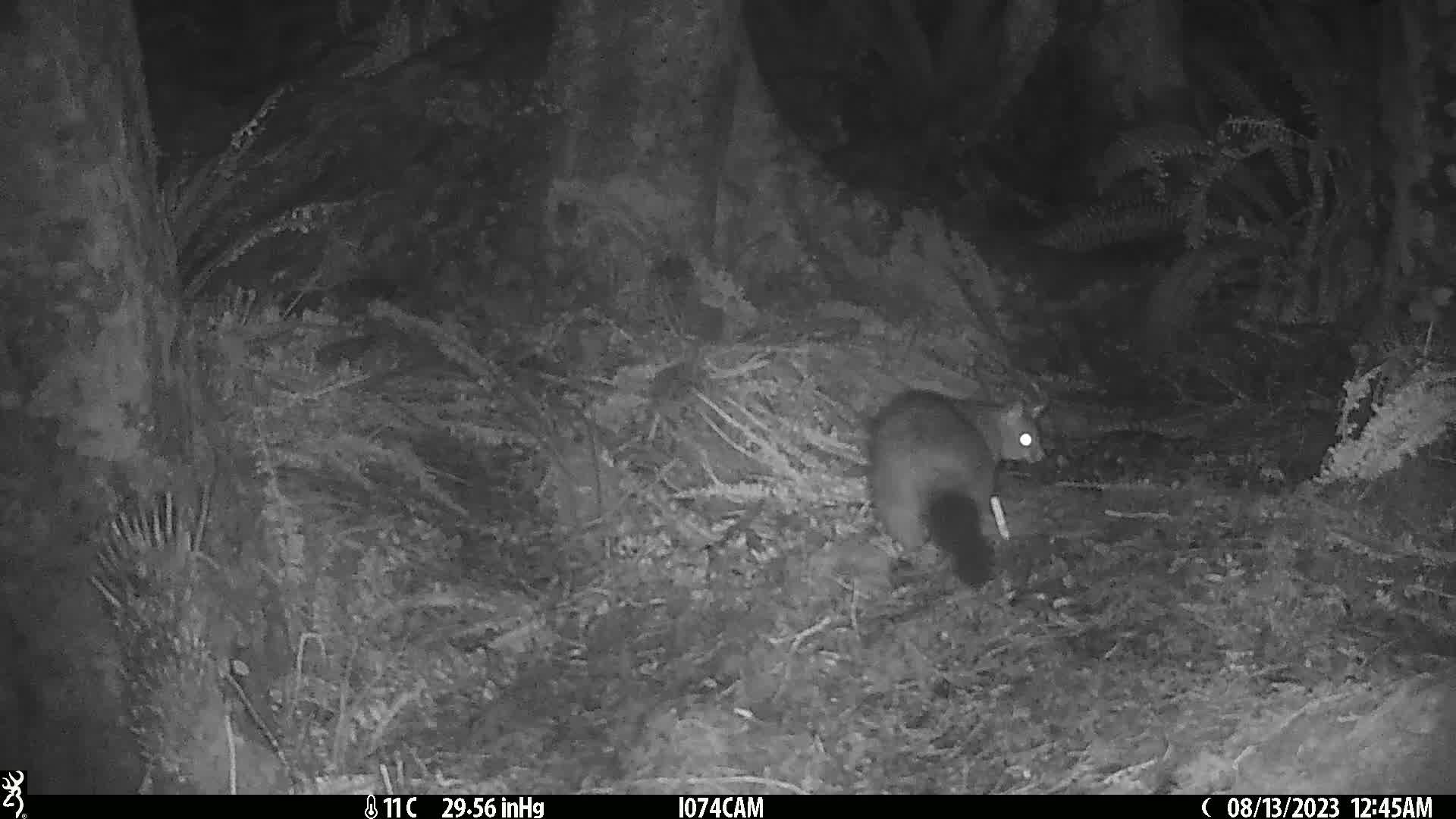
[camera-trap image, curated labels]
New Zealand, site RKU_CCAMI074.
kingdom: Animalia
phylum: Chordata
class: Mammalia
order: Diprotodontia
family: Phalangeridae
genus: Trichosurus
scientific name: Trichosurus vulpecula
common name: common brushtail possum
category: possum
Possum (common brushtail possum) (Trichosurus vulpecula).